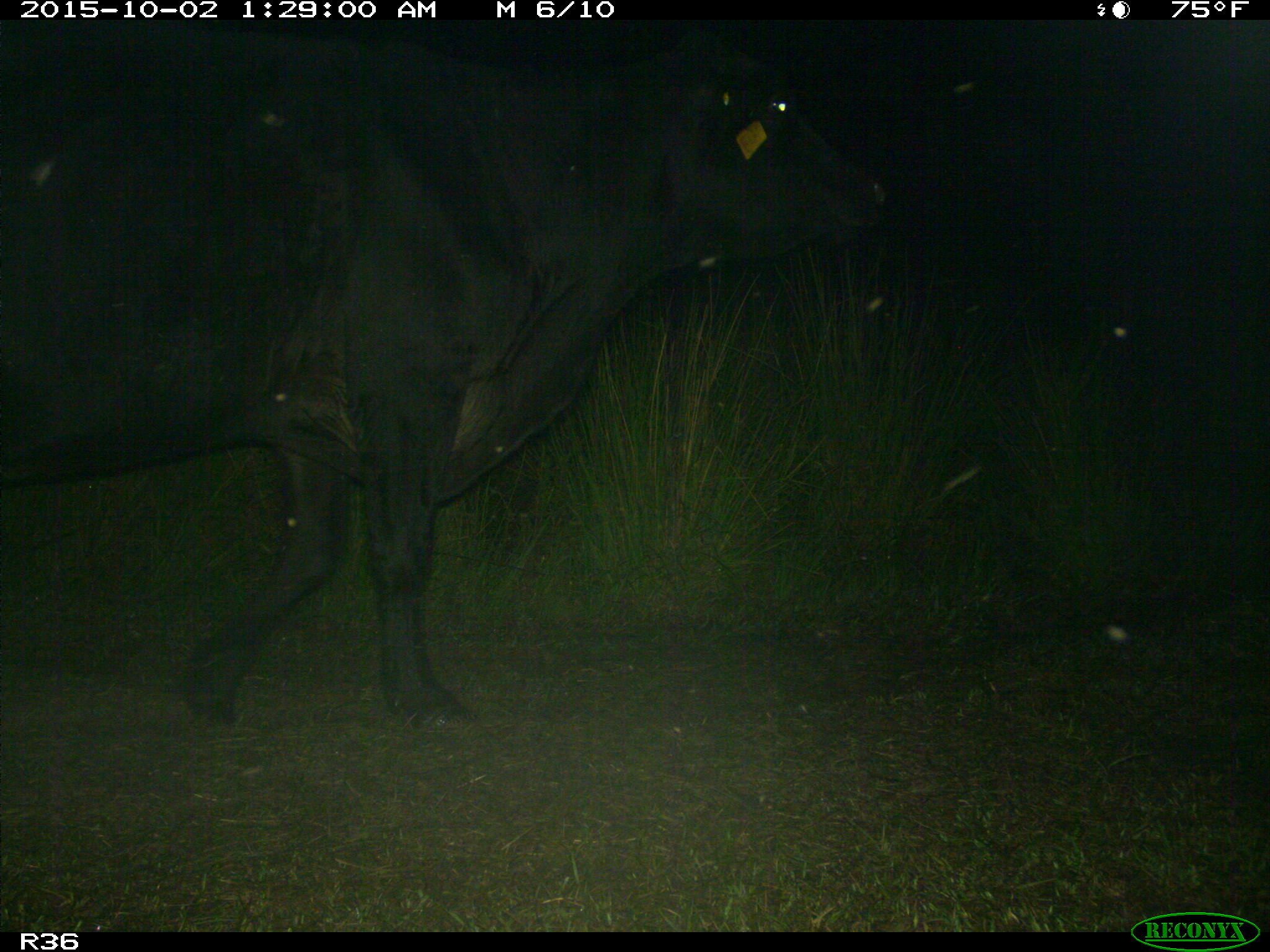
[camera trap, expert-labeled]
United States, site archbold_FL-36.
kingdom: Animalia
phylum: Chordata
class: Mammalia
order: Artiodactyla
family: Bovidae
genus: Bos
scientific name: Bos taurus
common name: domestic cow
Bos taurus (domestic cow).